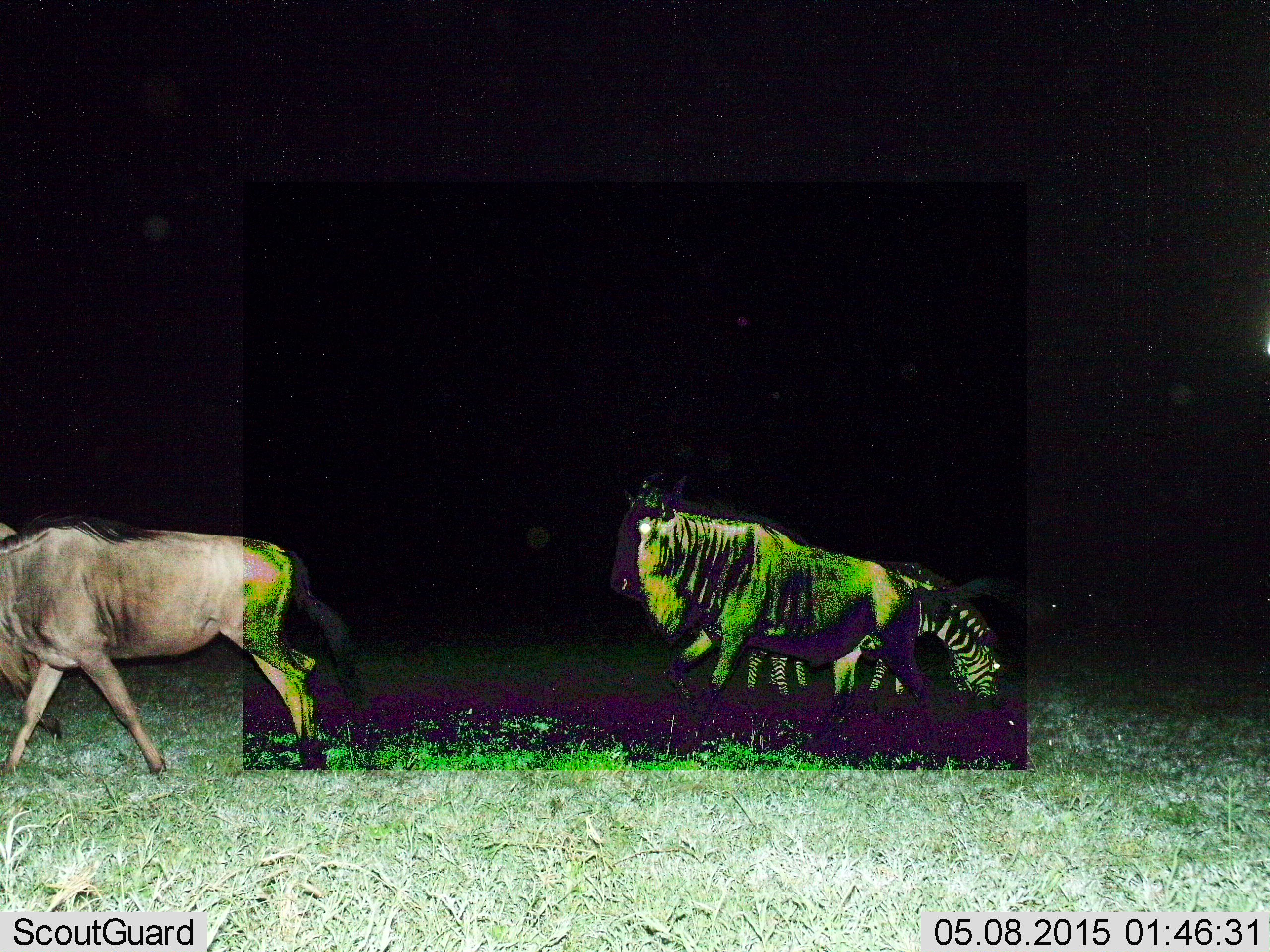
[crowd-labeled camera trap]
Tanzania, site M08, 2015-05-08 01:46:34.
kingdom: Animalia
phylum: Chordata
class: Mammalia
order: Artiodactyla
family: Bovidae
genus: Connochaetes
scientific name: Connochaetes taurinus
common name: blue wildebeest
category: wildebeest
Wildebeest (blue wildebeest) (Connochaetes taurinus), count 2. Behavior (volunteer vote fractions): standing 15%, resting 0%, moving 92%, interacting 0%. Young present (vote fraction): 0%. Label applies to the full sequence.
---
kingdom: Animalia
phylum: Chordata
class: Mammalia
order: Perissodactyla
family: Equidae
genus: Equus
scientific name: Equus quagga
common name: plains zebra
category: zebra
Zebra (plains zebra) (Equus quagga), count 1. Behavior (volunteer vote fractions): standing 20%, resting 10%, moving 0%, interacting 0%. Young present (vote fraction): 0%. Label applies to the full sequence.